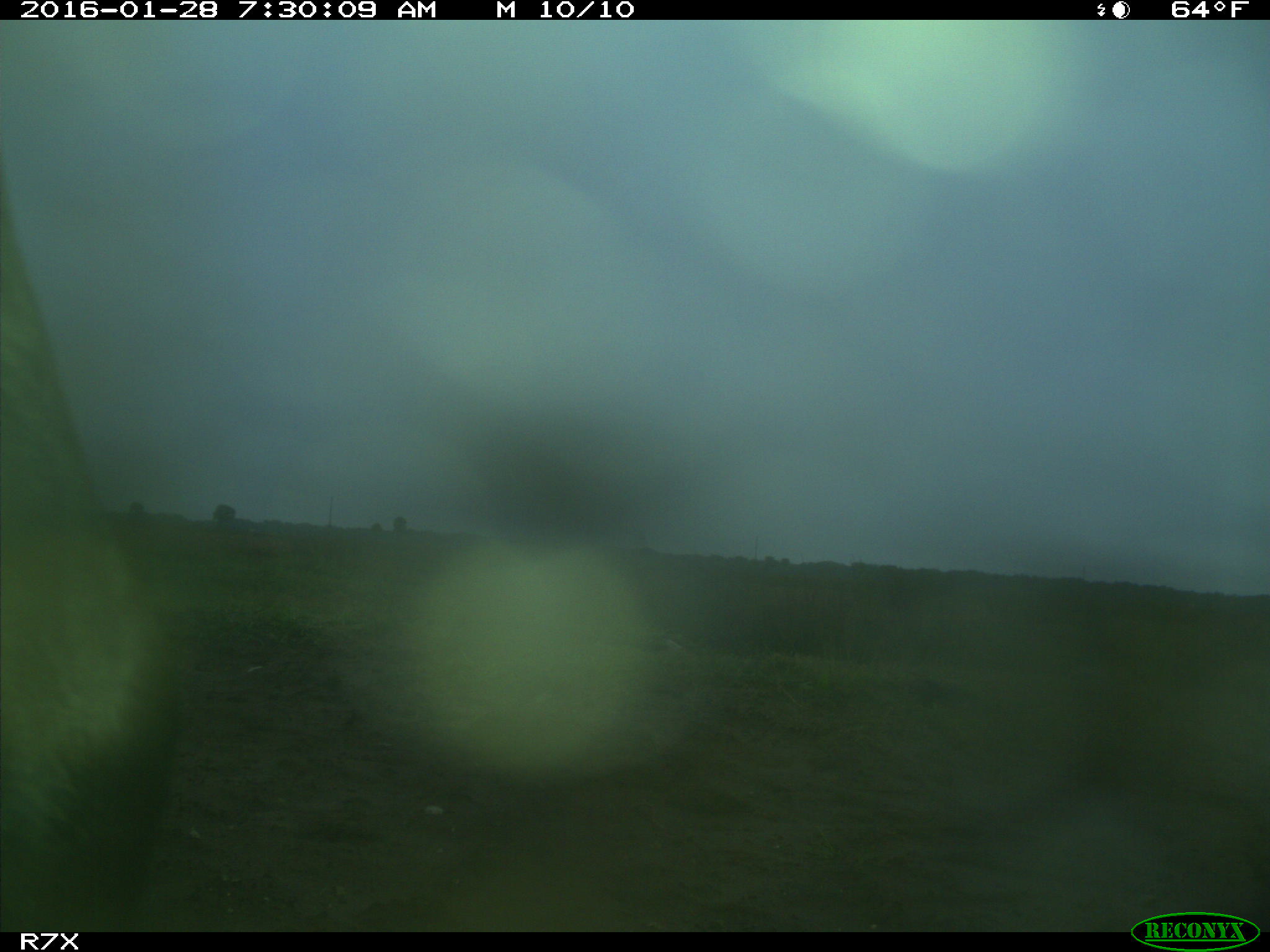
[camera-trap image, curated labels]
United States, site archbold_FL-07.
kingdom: Animalia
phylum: Chordata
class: Mammalia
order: Artiodactyla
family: Bovidae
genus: Bos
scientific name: Bos taurus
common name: domestic cow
Bos taurus (domestic cow).